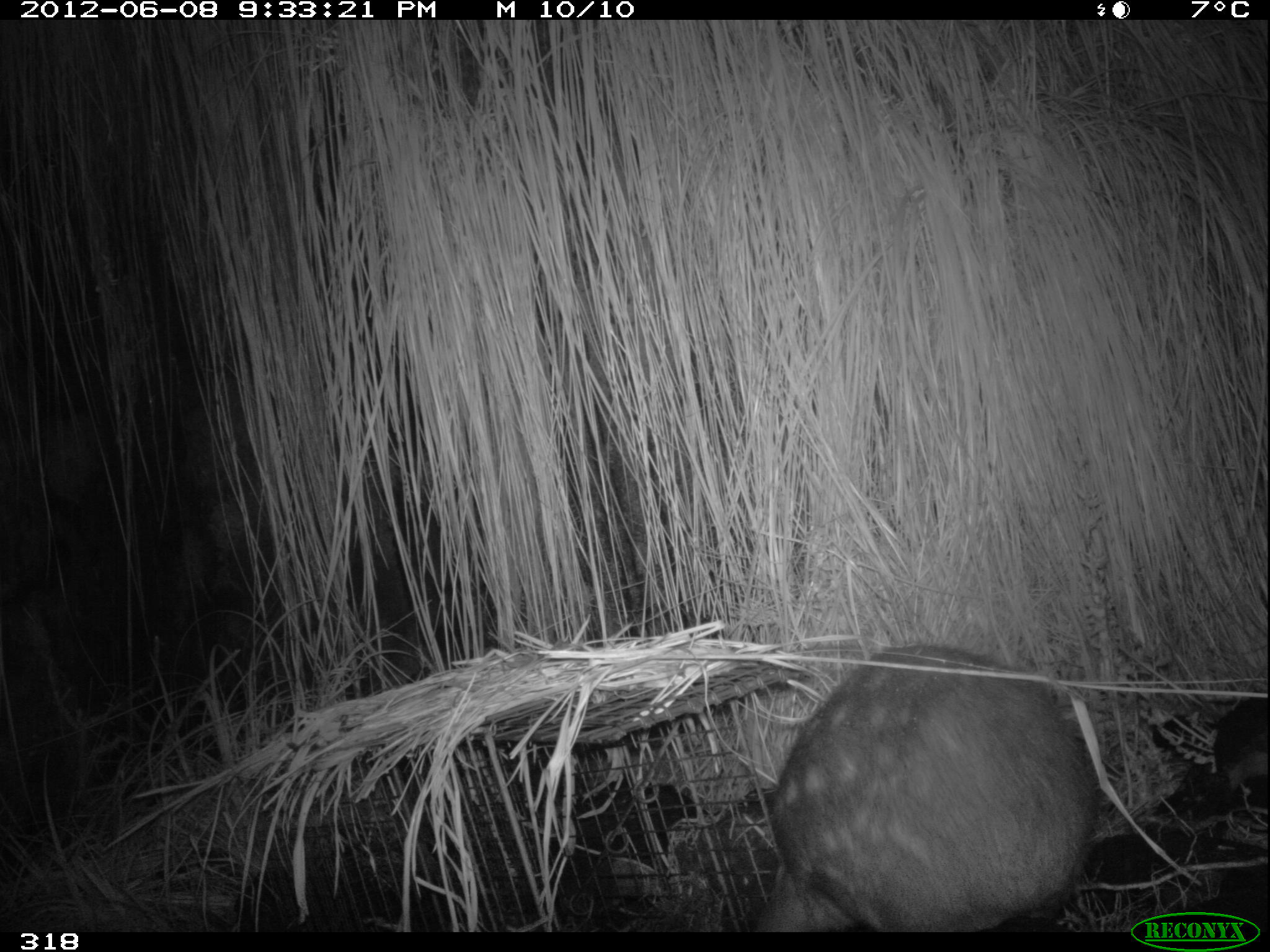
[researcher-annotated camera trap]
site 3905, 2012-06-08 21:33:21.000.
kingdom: Animalia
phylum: Chordata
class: Mammalia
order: Rodentia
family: Cuniculidae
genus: Cuniculus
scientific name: Cuniculus taczanowskii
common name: mountain paca